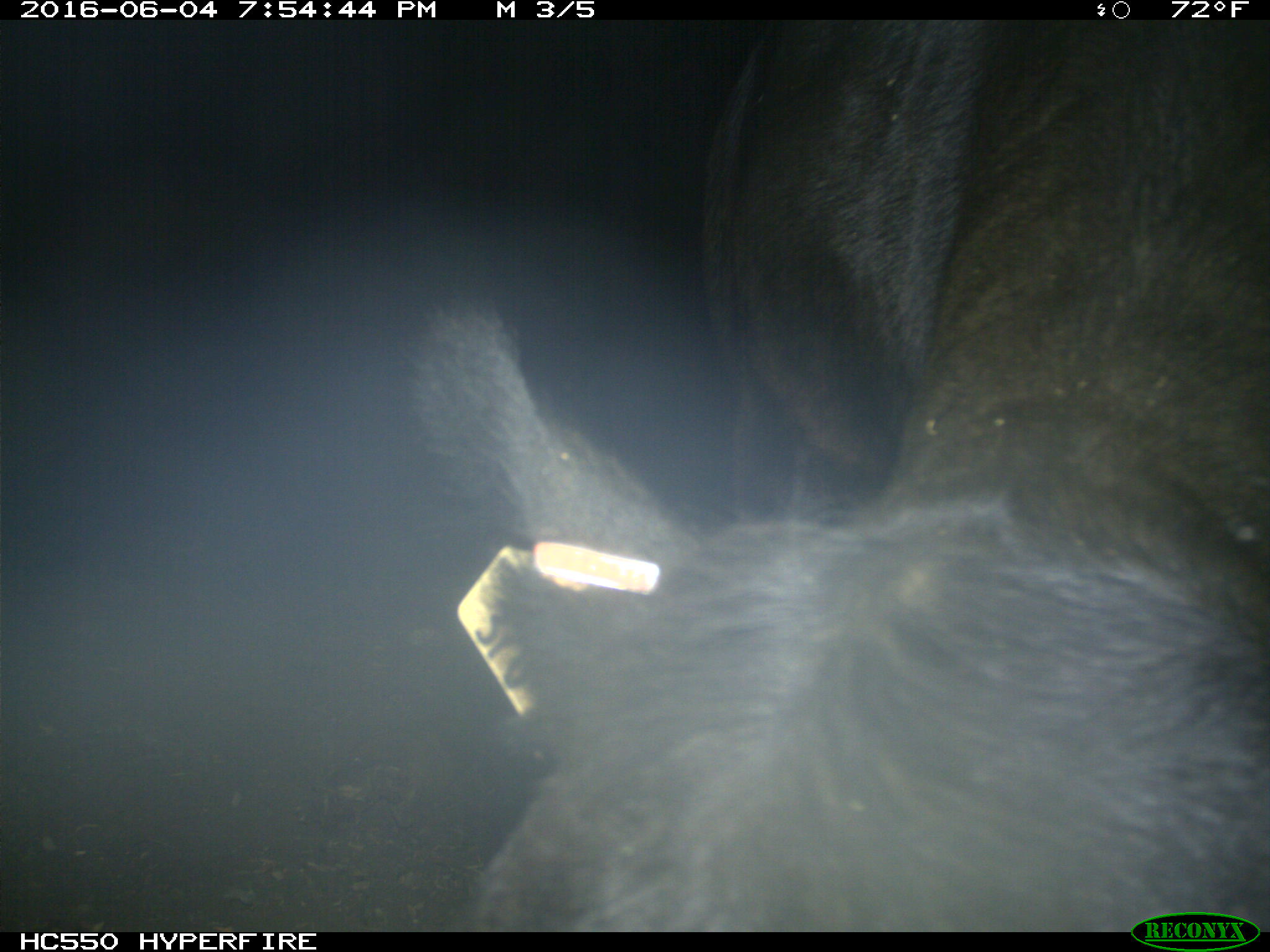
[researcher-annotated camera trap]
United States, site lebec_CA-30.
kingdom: Animalia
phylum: Chordata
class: Mammalia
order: Artiodactyla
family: Bovidae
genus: Bos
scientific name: Bos taurus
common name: domestic cow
Bos taurus (domestic cow).